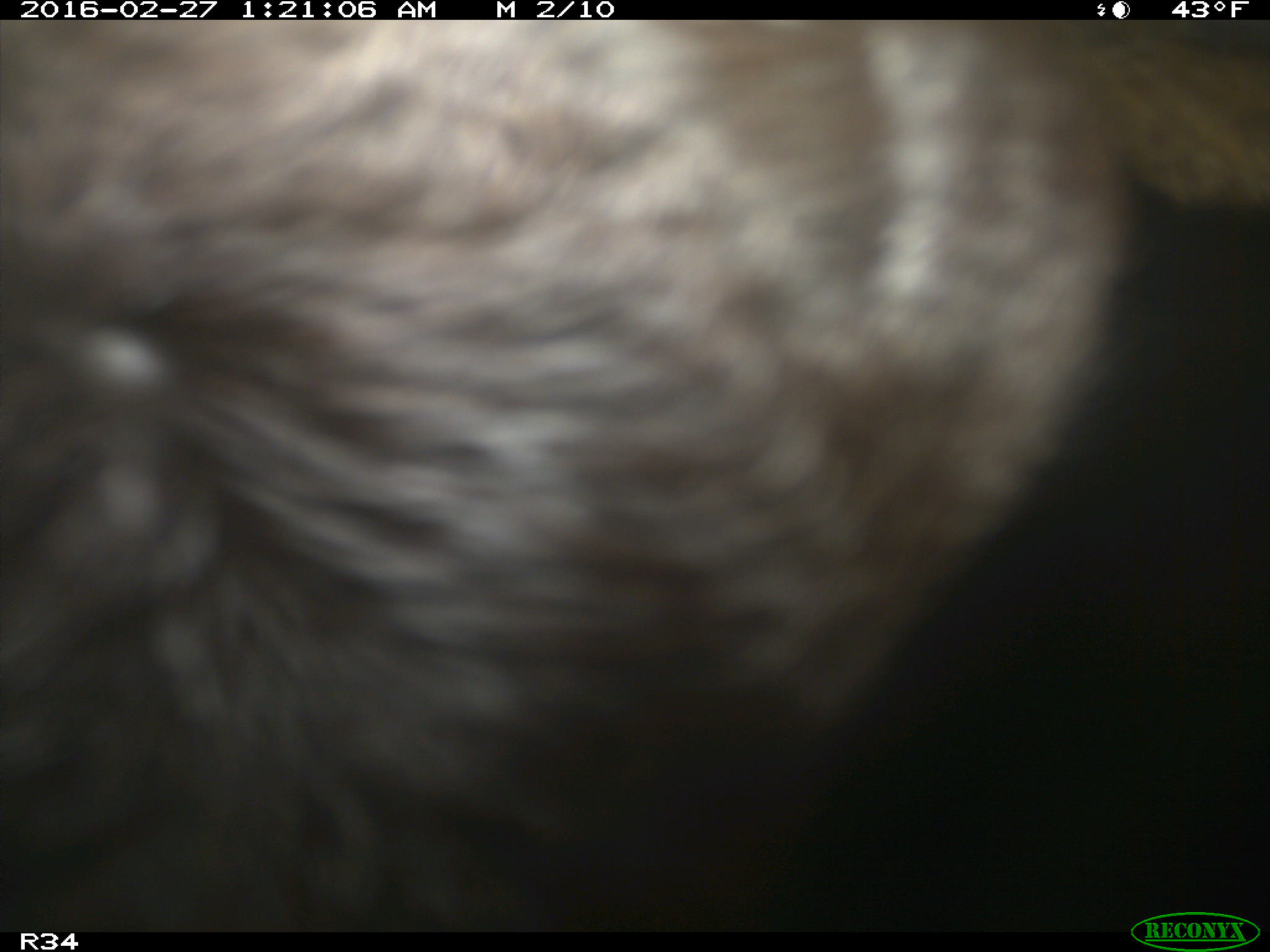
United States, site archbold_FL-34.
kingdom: Animalia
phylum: Chordata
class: Mammalia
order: Artiodactyla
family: Bovidae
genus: Bos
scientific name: Bos taurus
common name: domestic cow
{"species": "Bos taurus (domestic cow)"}